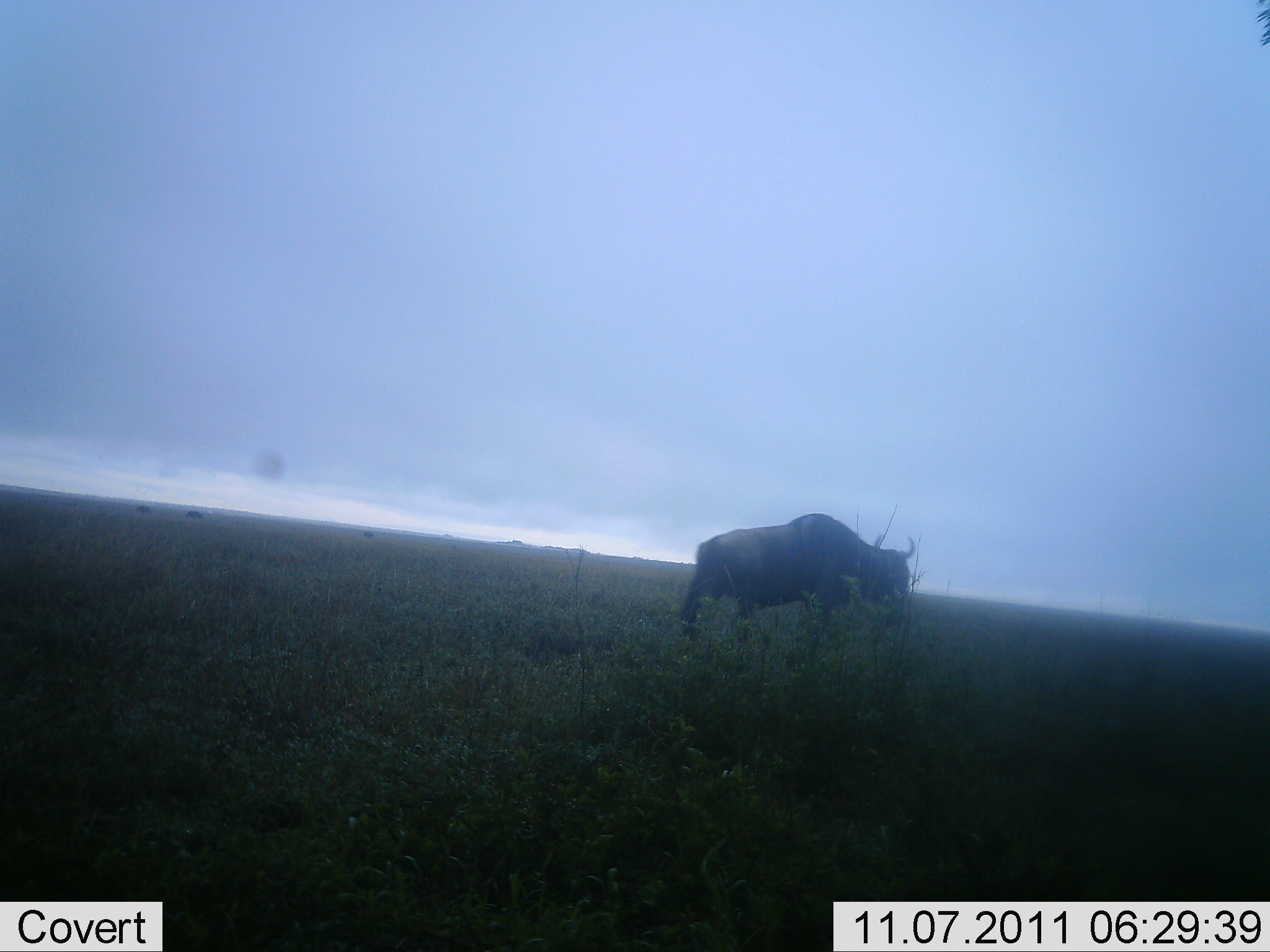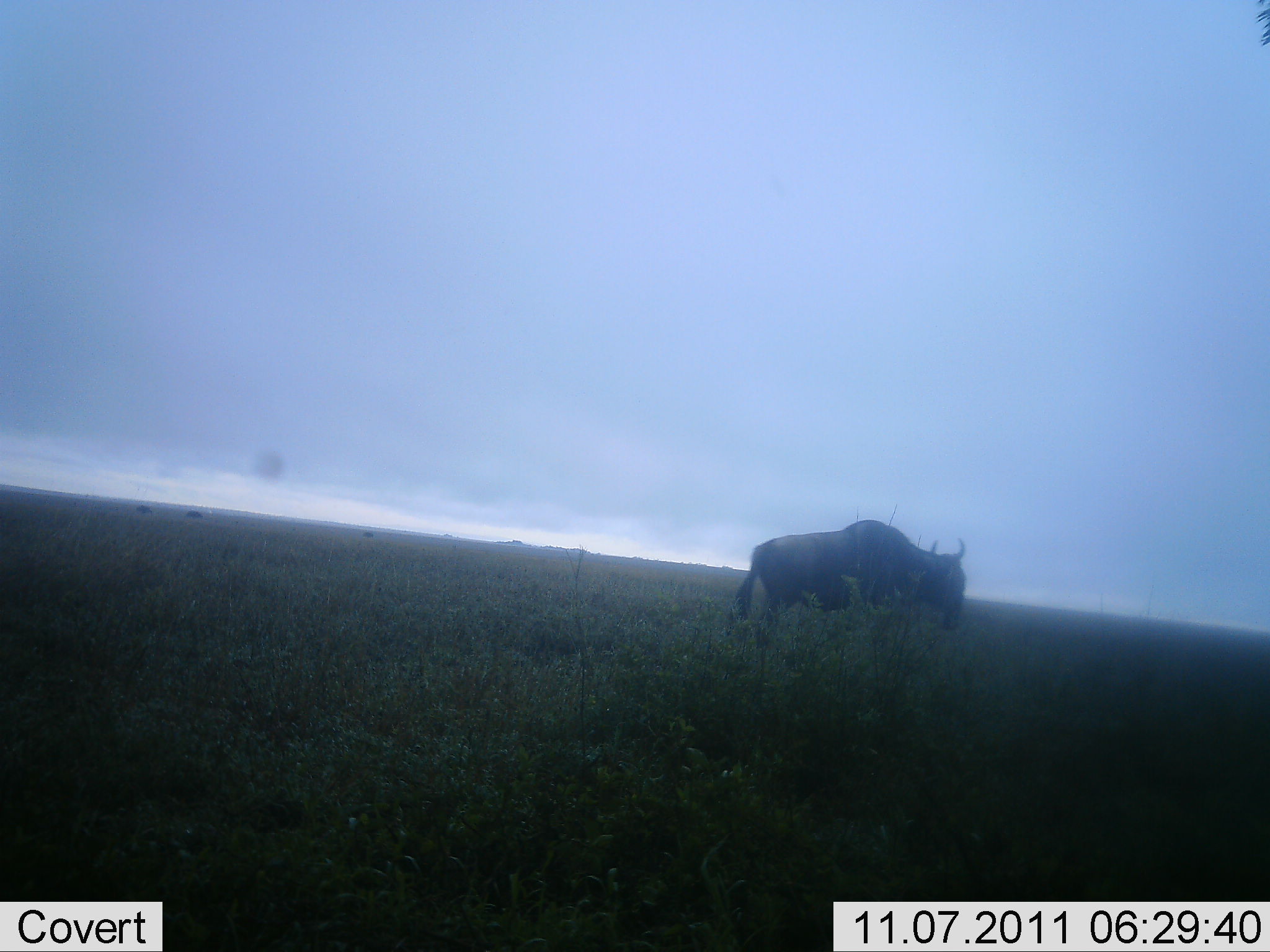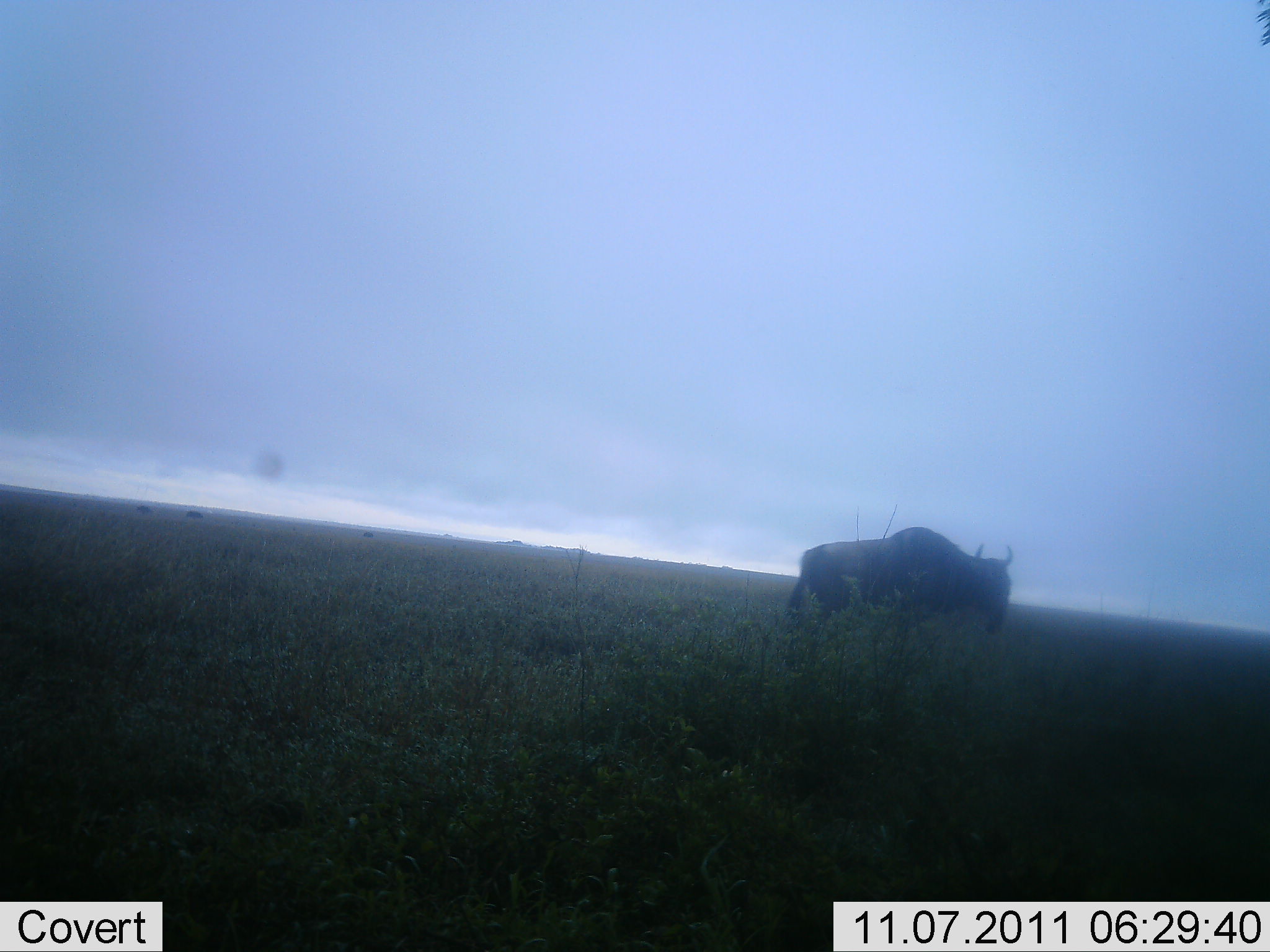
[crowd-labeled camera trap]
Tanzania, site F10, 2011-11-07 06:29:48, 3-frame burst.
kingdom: Animalia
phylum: Chordata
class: Mammalia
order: Artiodactyla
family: Bovidae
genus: Connochaetes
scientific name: Connochaetes taurinus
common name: blue wildebeest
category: wildebeest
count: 1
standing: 27%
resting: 0%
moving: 73%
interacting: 0%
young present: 0%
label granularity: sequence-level